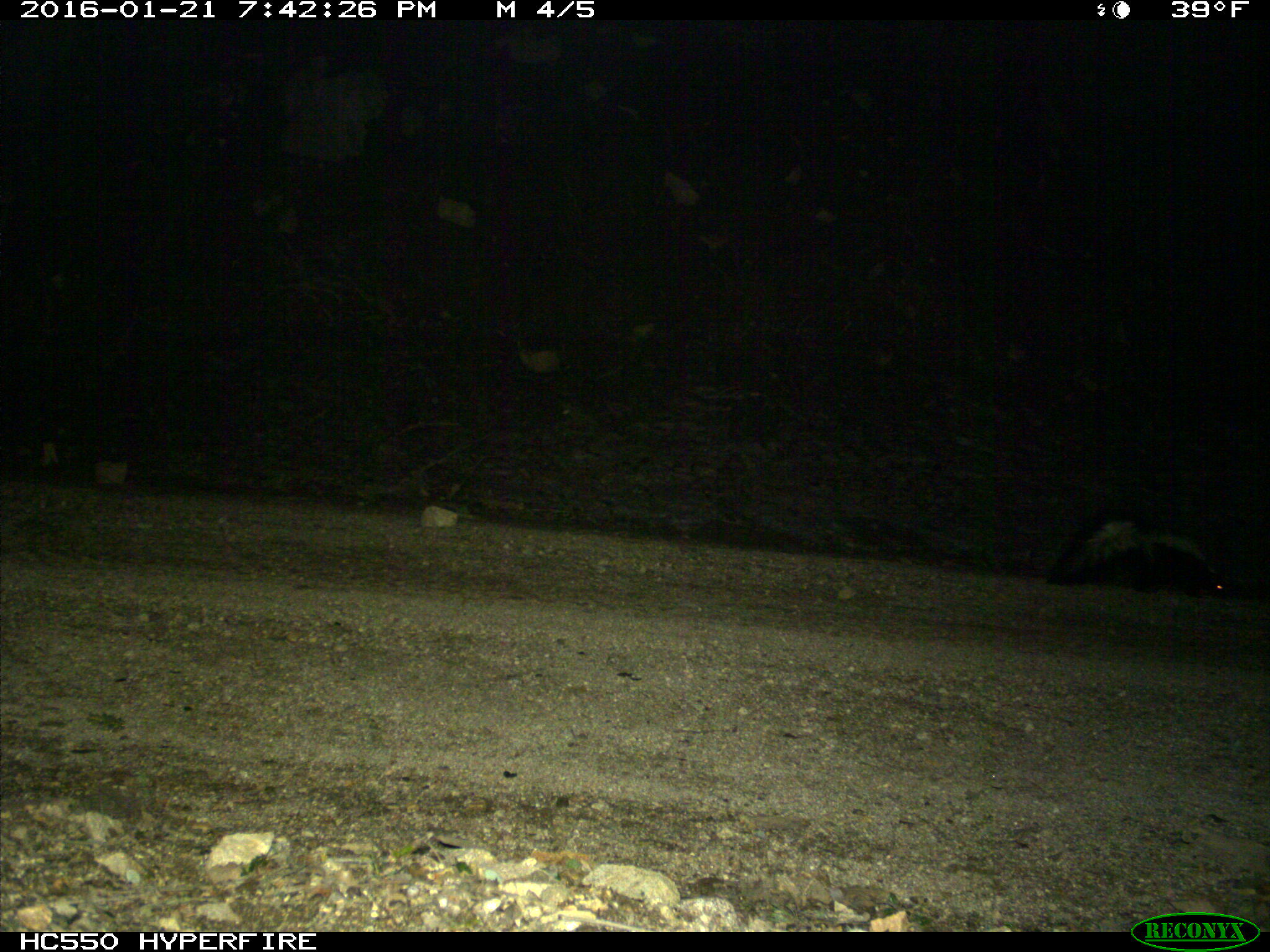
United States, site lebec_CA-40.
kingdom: Animalia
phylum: Chordata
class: Mammalia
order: Carnivora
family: Mephitidae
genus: Mephitis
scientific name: Mephitis mephitis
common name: striped skunk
Mephitis mephitis (striped skunk).